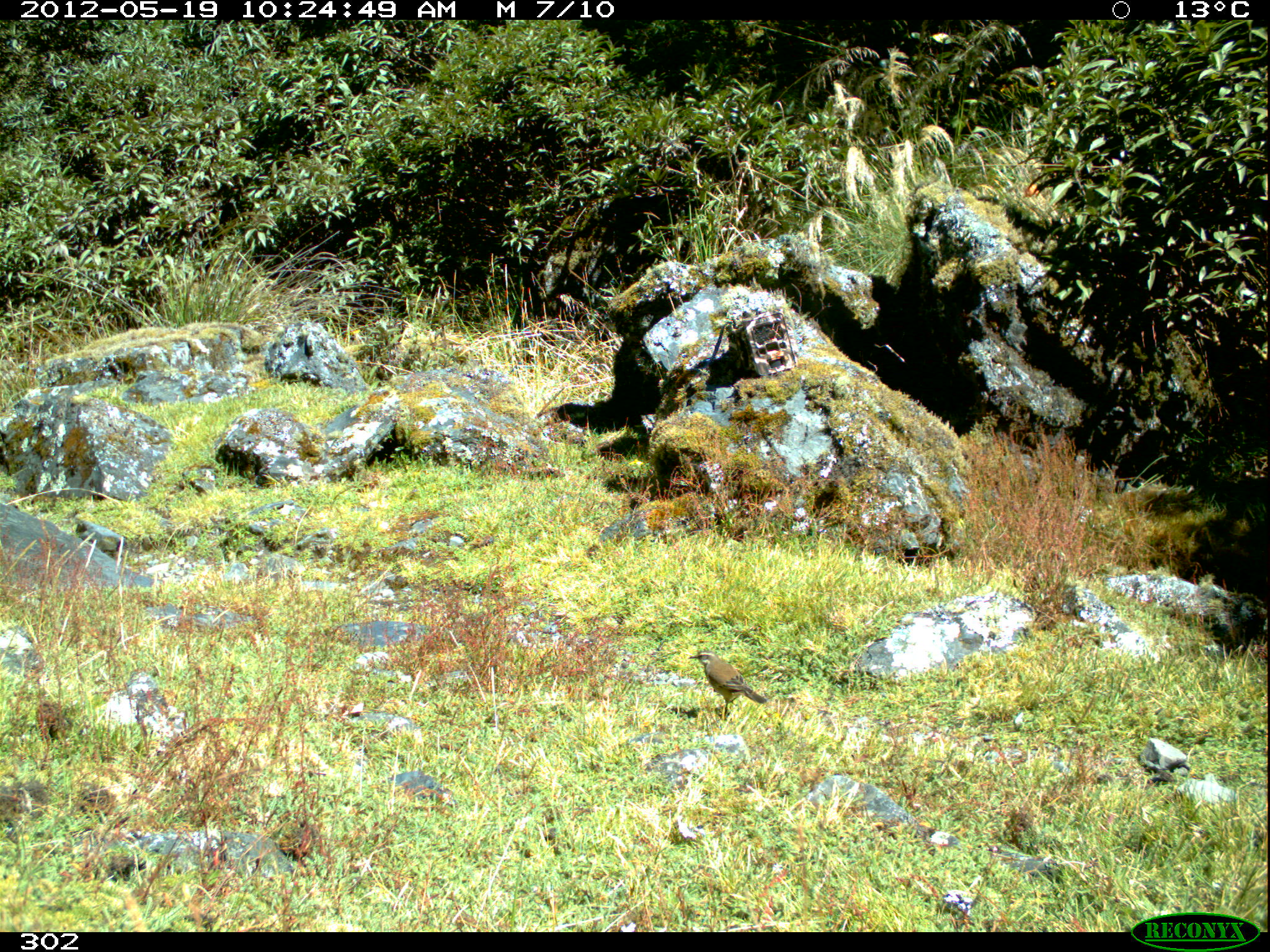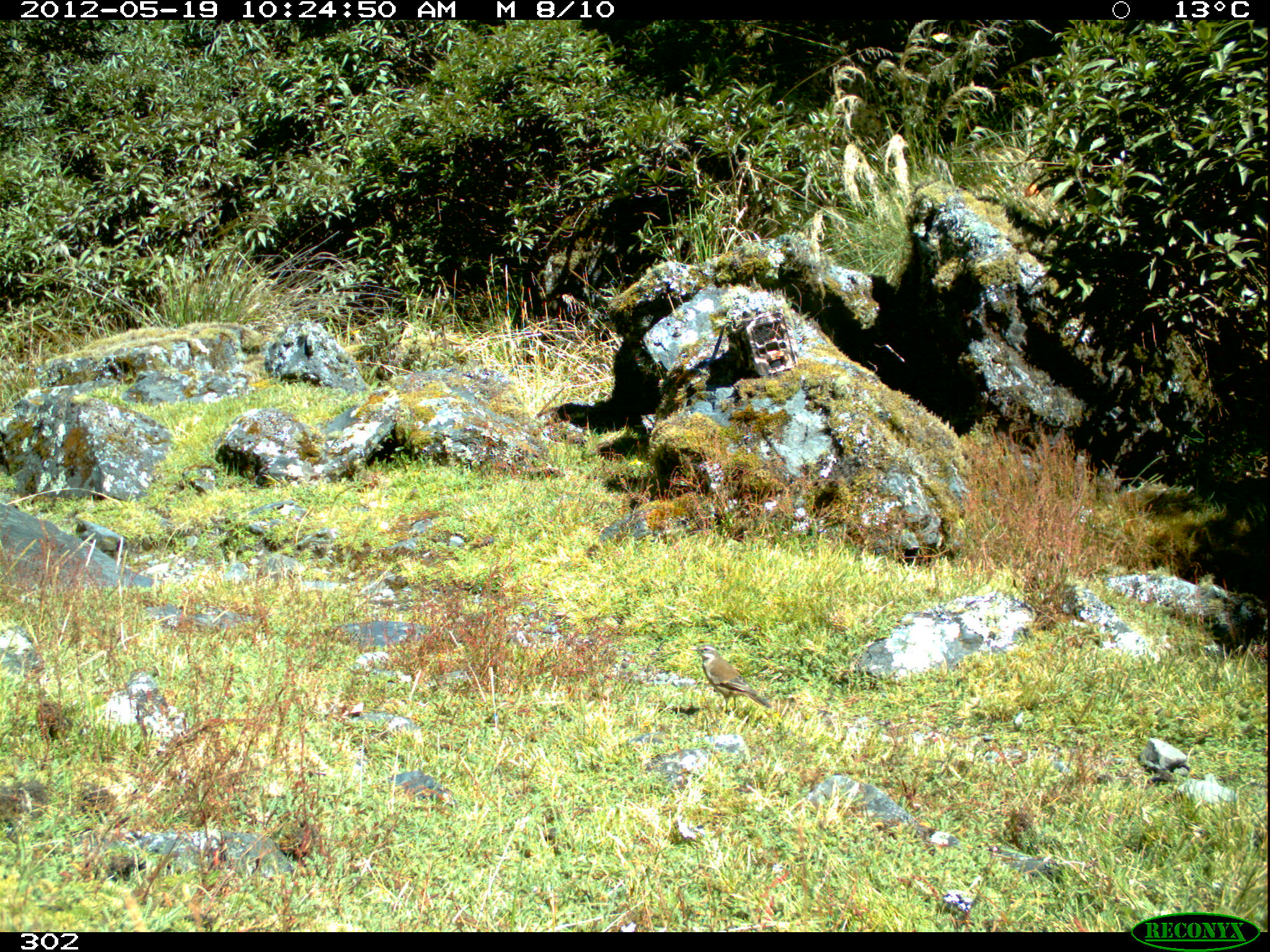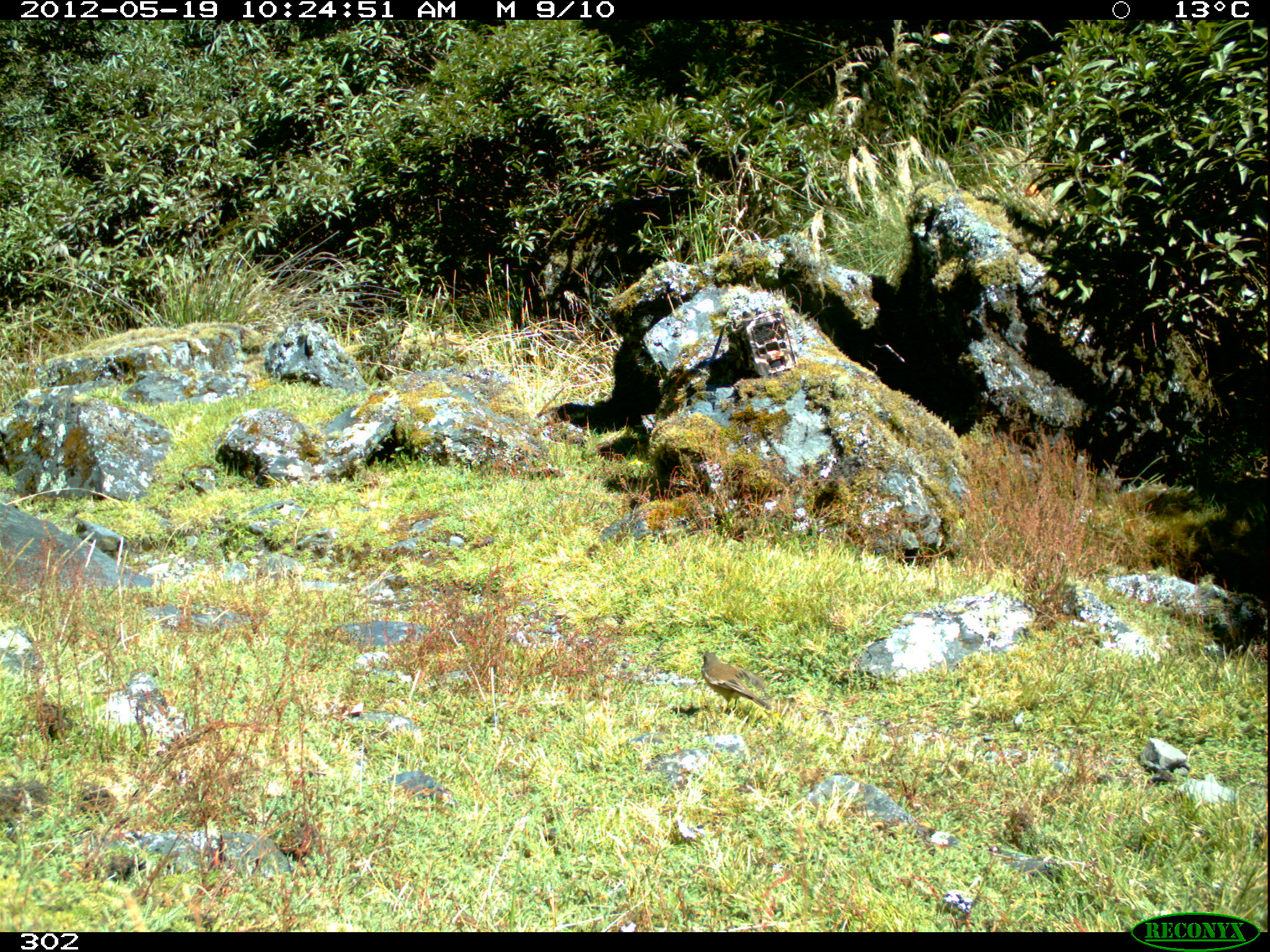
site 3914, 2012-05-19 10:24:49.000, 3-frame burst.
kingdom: Animalia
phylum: Chordata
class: Aves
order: Passeriformes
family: Furnariidae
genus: Cinclodes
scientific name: Cinclodes atacamensis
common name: white-winged cinclodes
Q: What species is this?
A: Cinclodes atacamensis (white-winged cinclodes).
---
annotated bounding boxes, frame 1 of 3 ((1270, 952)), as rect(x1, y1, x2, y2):
cinclodes atacamensis: rect(688, 651, 767, 715)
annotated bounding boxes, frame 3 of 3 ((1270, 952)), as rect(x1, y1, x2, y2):
cinclodes atacamensis: rect(698, 651, 772, 710)